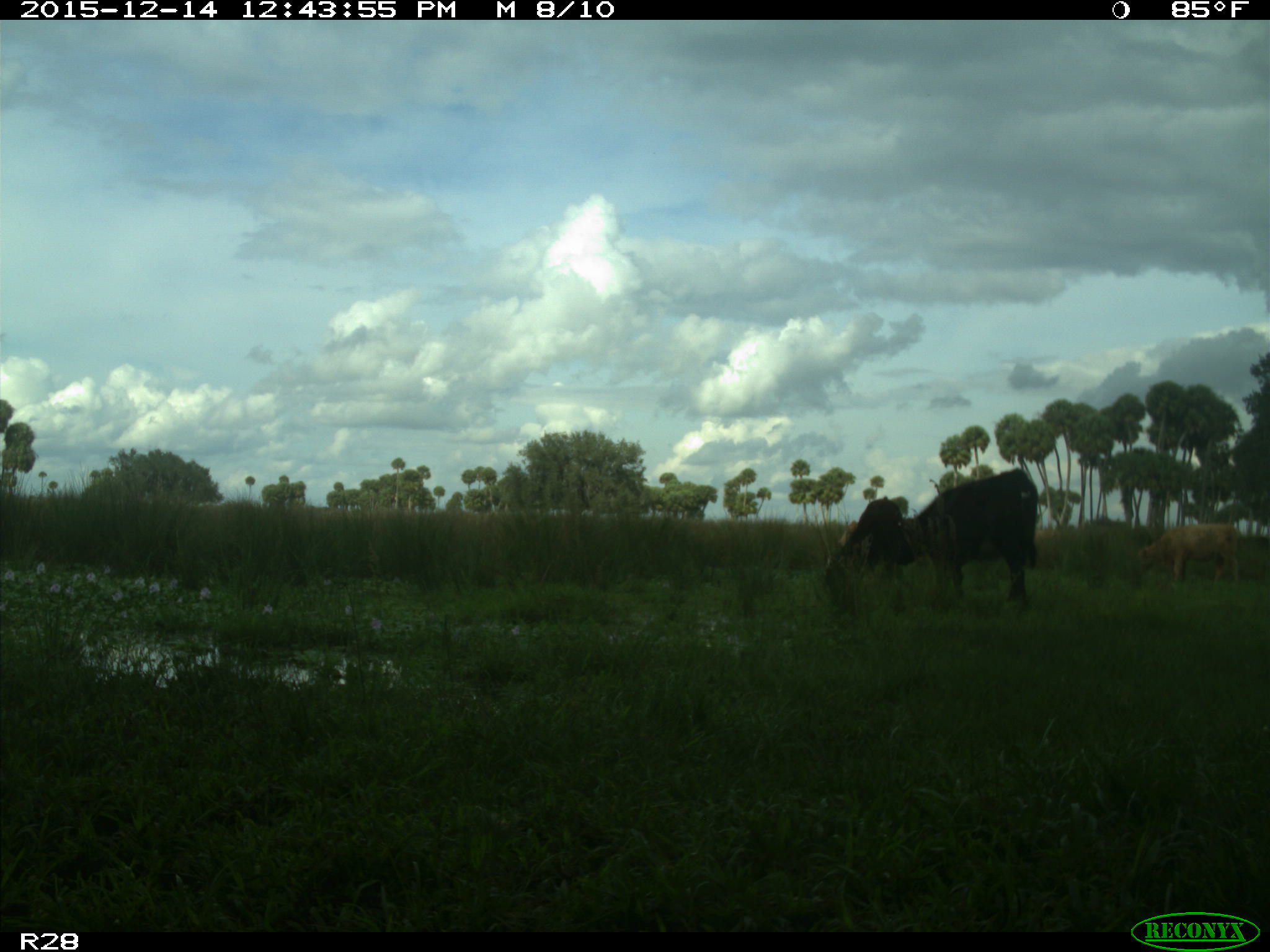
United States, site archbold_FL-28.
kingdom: Animalia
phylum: Chordata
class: Mammalia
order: Artiodactyla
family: Bovidae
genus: Bos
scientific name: Bos taurus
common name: domestic cow